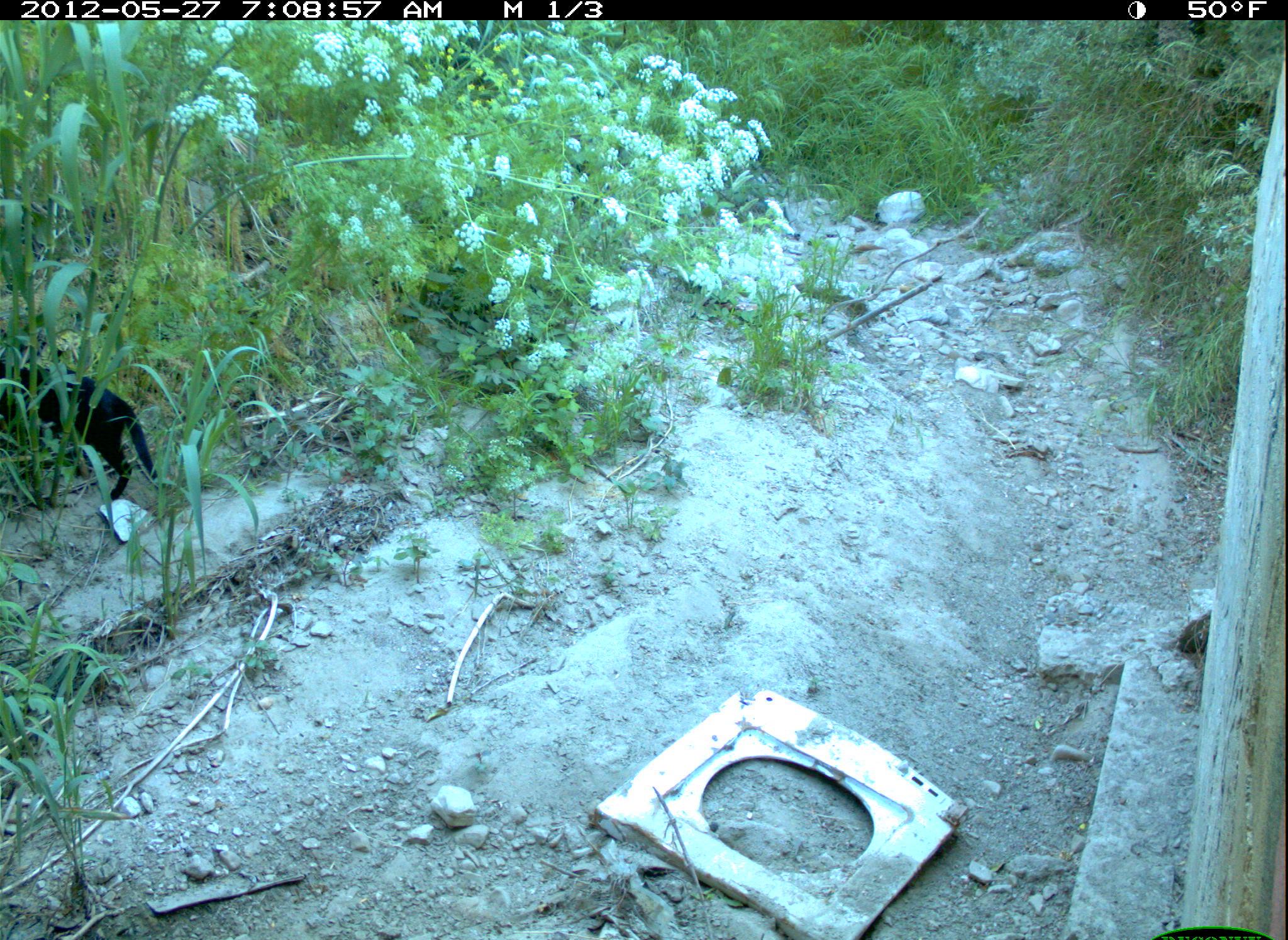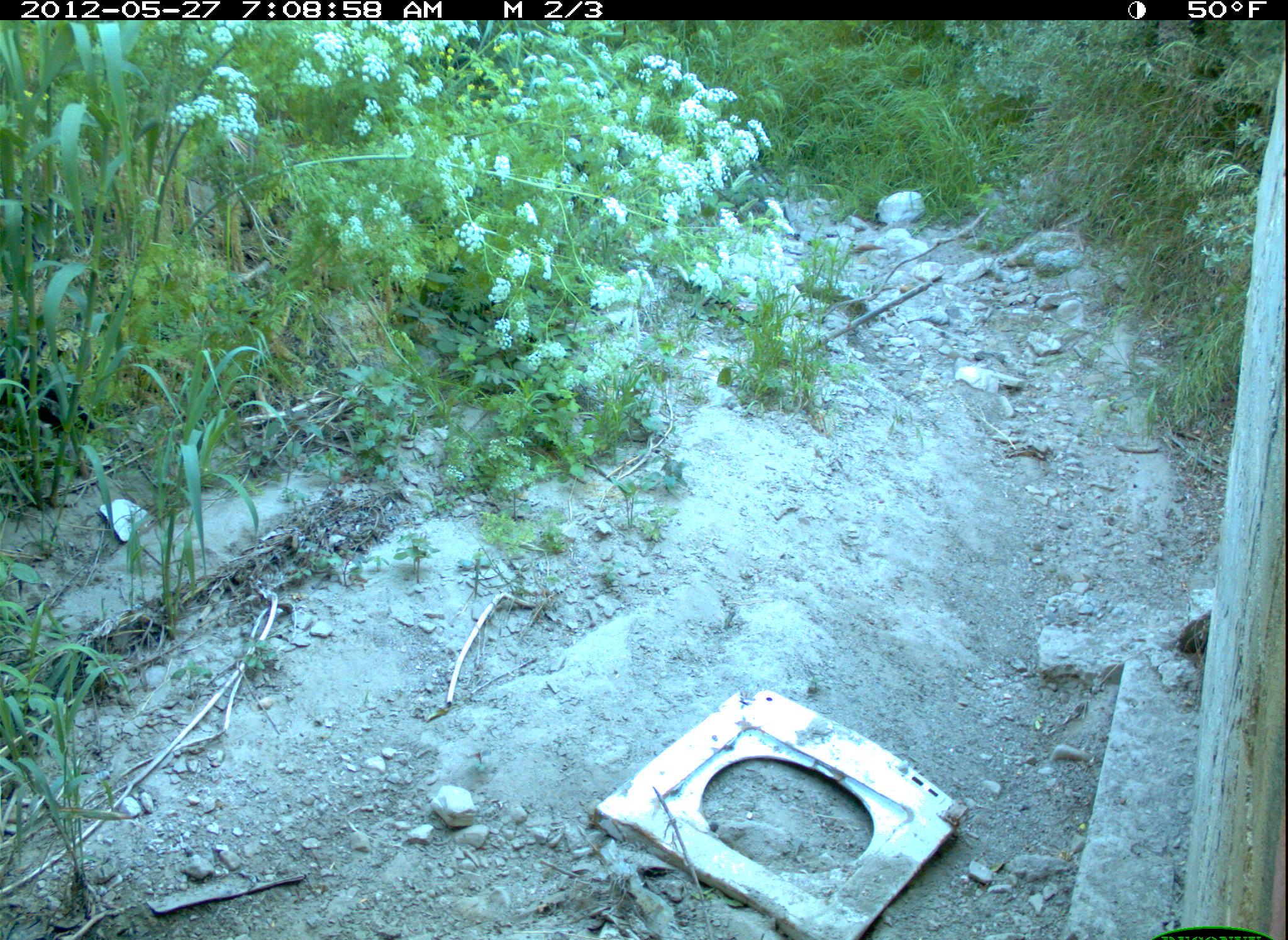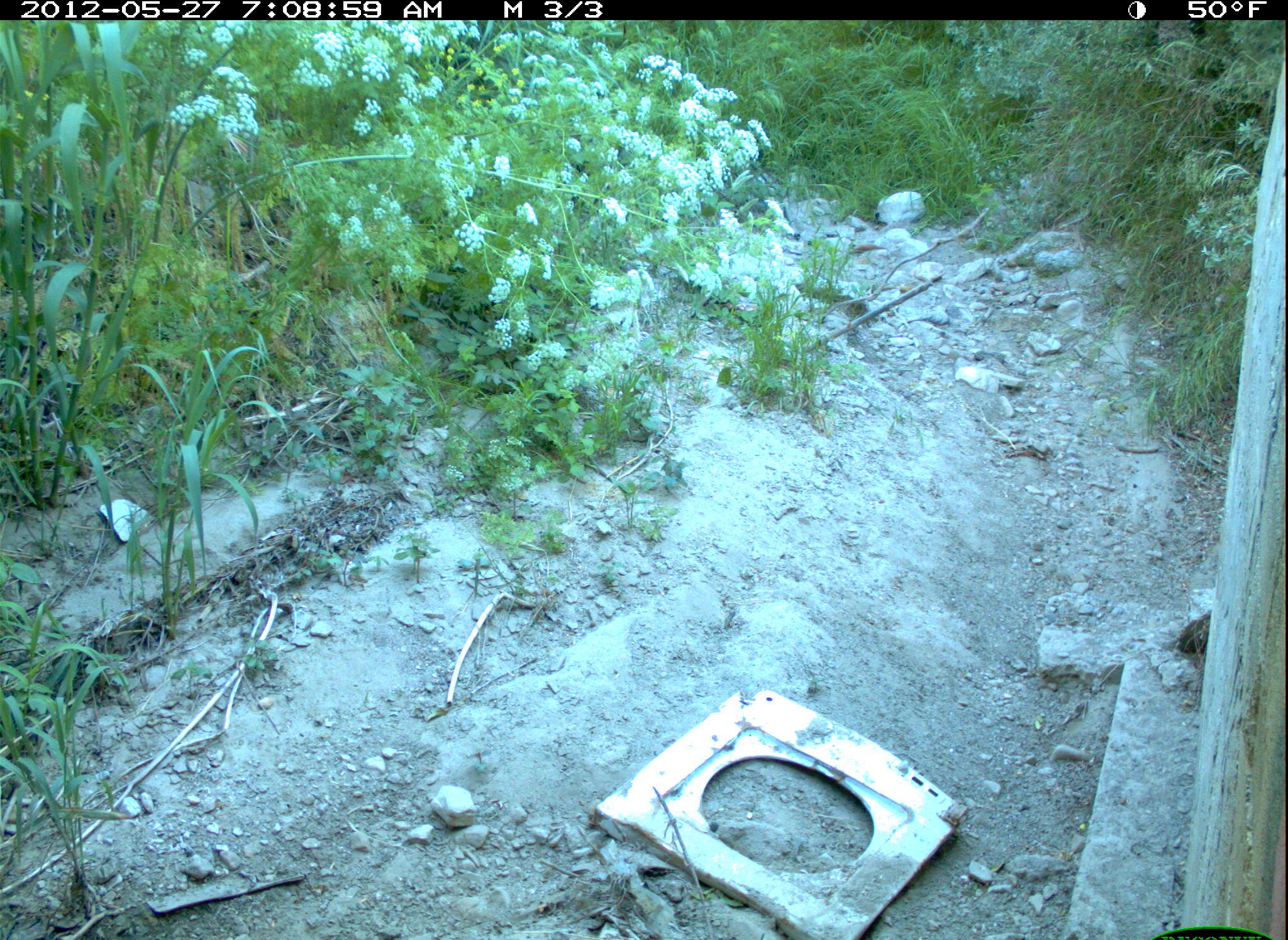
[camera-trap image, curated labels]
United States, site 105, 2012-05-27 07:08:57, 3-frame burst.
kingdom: Animalia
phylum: Chordata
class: Mammalia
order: Carnivora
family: Felidae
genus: Felis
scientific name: Felis catus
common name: cat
Cat (Felis catus).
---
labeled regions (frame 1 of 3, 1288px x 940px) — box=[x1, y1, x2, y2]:
cat: box=[3, 325, 184, 499]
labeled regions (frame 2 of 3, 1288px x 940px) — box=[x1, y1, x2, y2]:
cat: box=[0, 332, 101, 474]